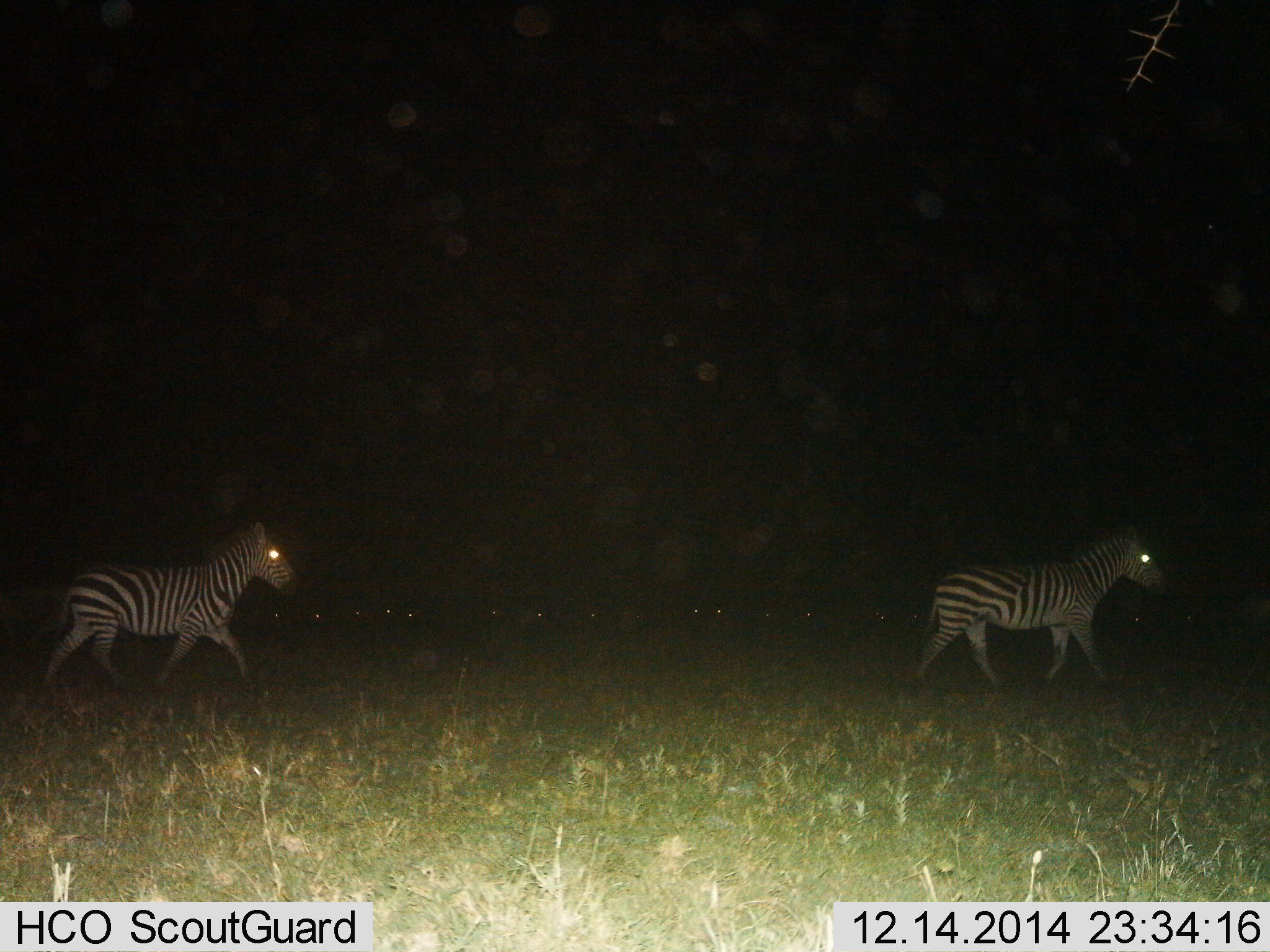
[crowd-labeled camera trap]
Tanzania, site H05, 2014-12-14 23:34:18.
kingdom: Animalia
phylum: Chordata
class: Mammalia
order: Perissodactyla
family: Equidae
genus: Equus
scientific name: Equus quagga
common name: plains zebra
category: zebra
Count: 2.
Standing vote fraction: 8%.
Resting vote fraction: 0%.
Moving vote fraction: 100%.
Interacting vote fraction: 0%.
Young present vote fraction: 0%.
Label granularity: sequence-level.